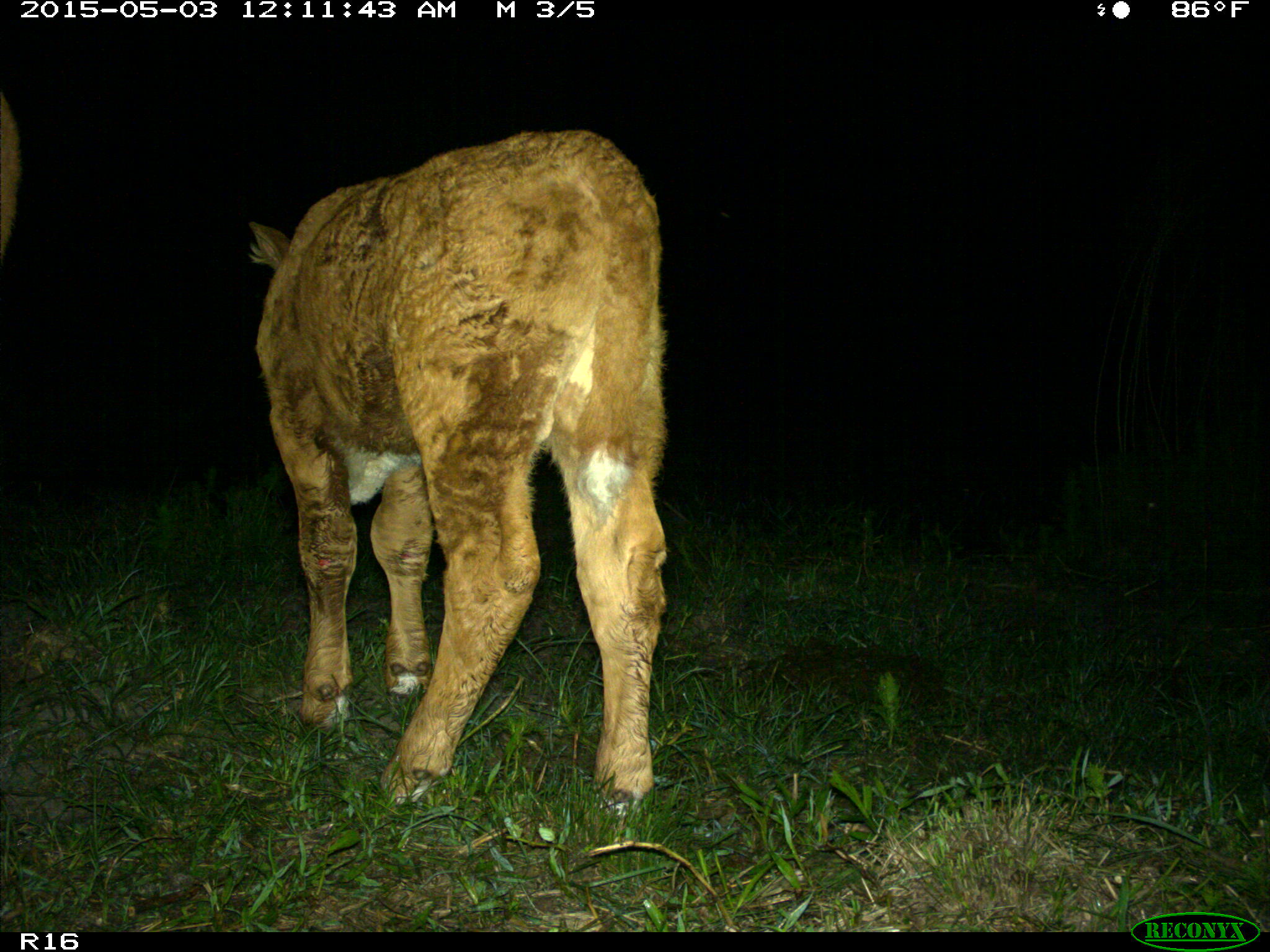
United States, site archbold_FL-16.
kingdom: Animalia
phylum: Chordata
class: Mammalia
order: Artiodactyla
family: Bovidae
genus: Bos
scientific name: Bos taurus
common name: domestic cow